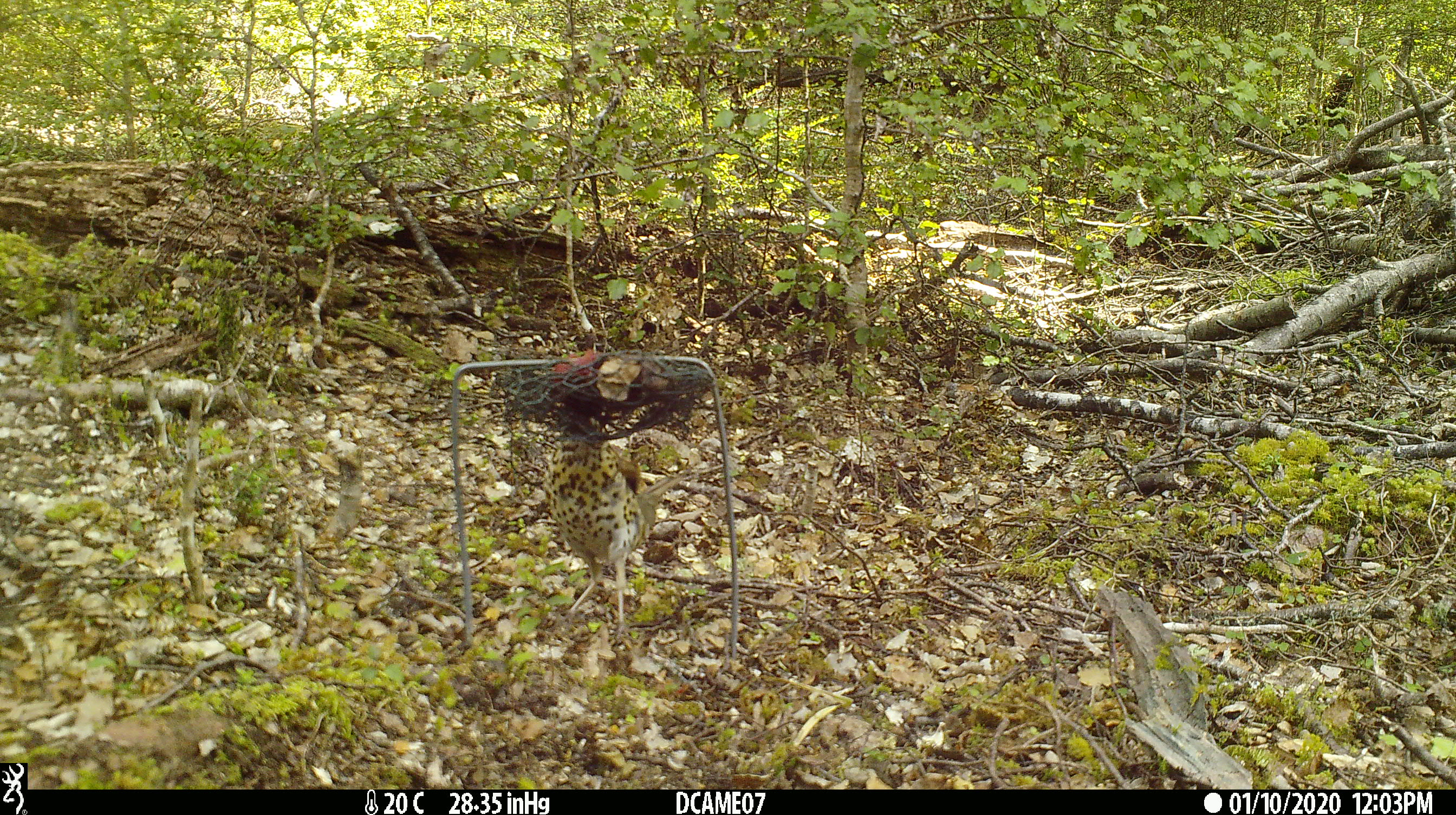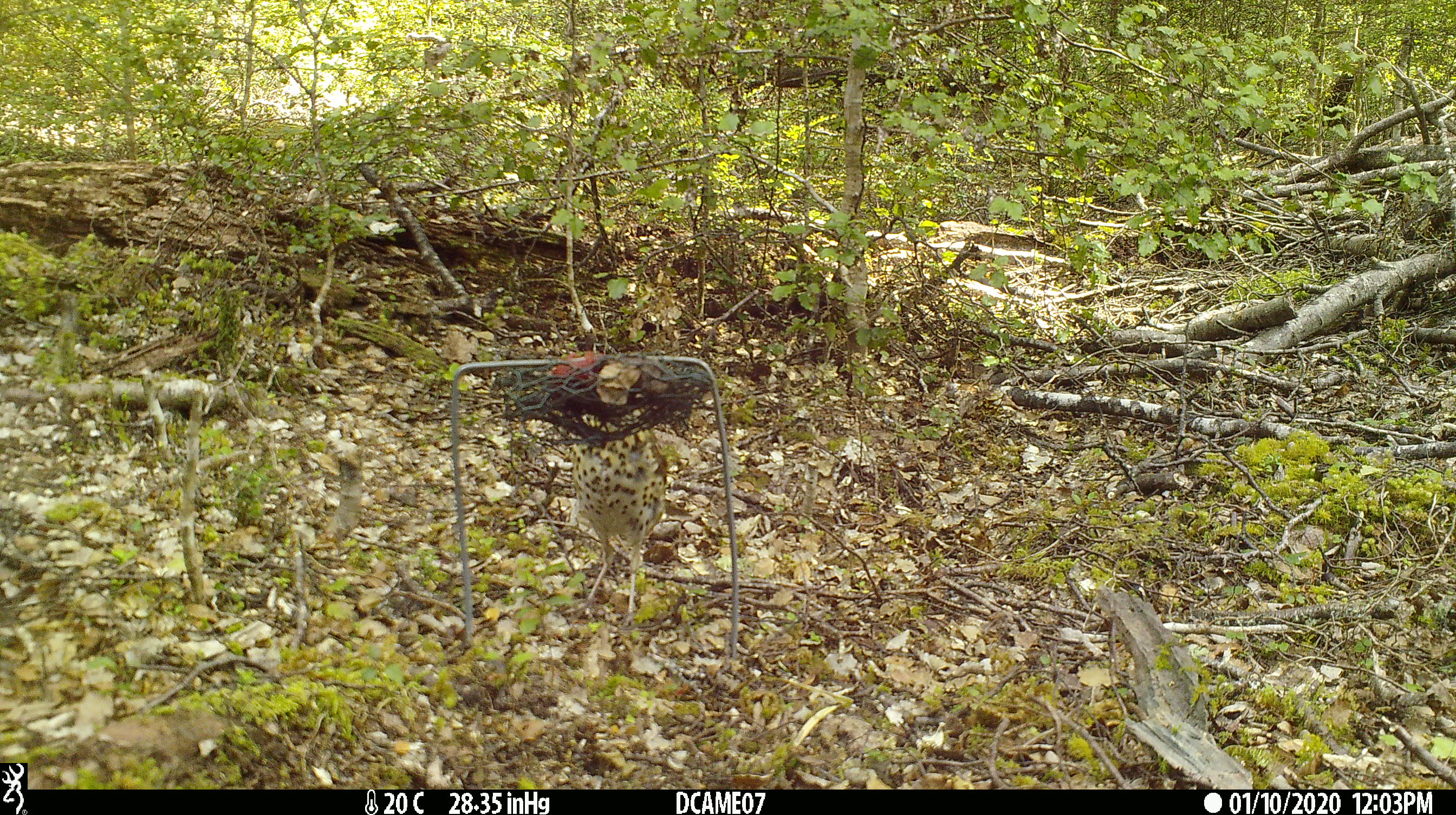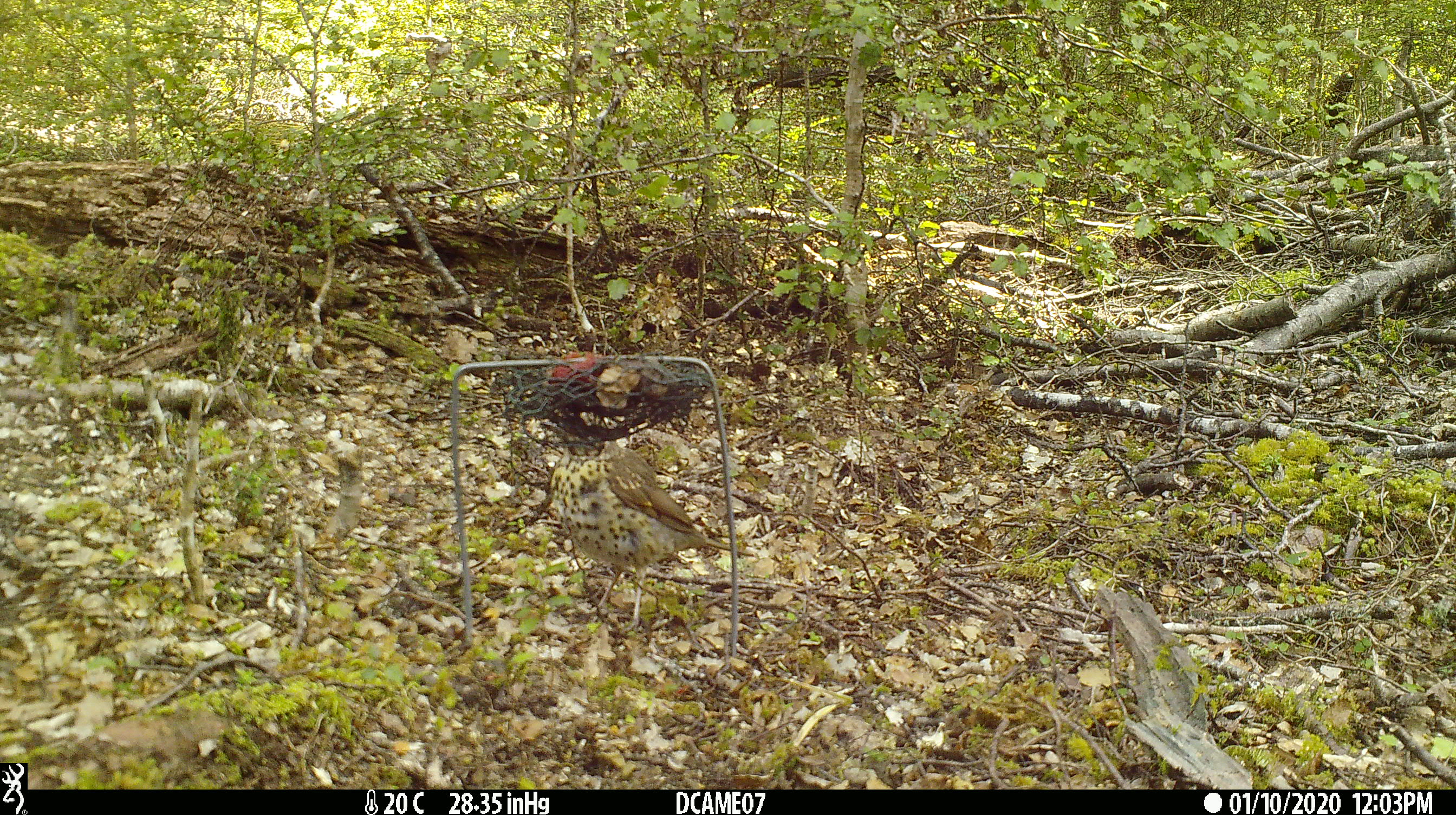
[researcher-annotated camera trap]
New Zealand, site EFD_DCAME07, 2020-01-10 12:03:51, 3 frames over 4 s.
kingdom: Animalia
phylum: Chordata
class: Aves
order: Passeriformes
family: Turdidae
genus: Turdus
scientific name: Turdus philomelos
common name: song thrush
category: thrush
Thrush (song thrush) (Turdus philomelos).